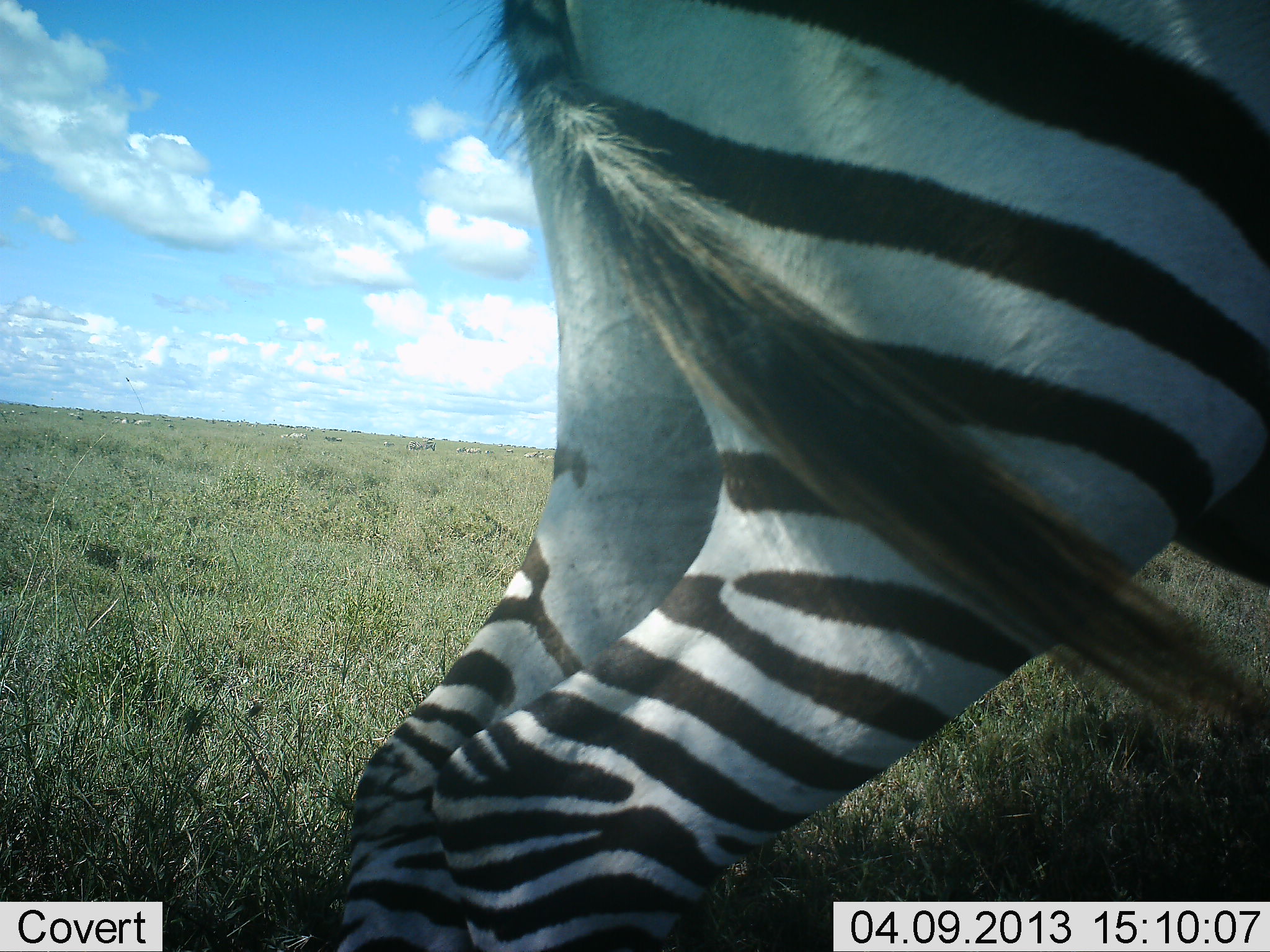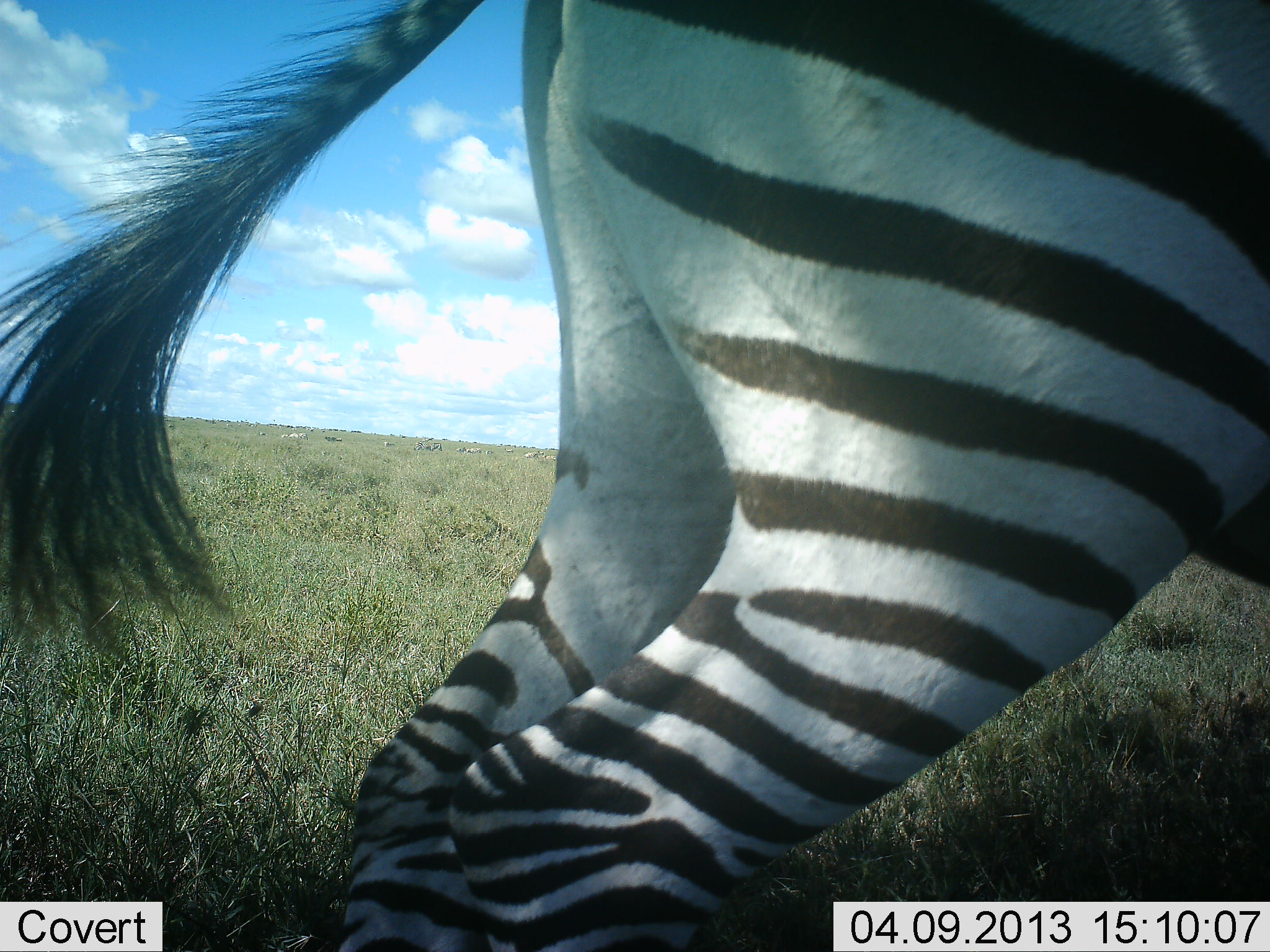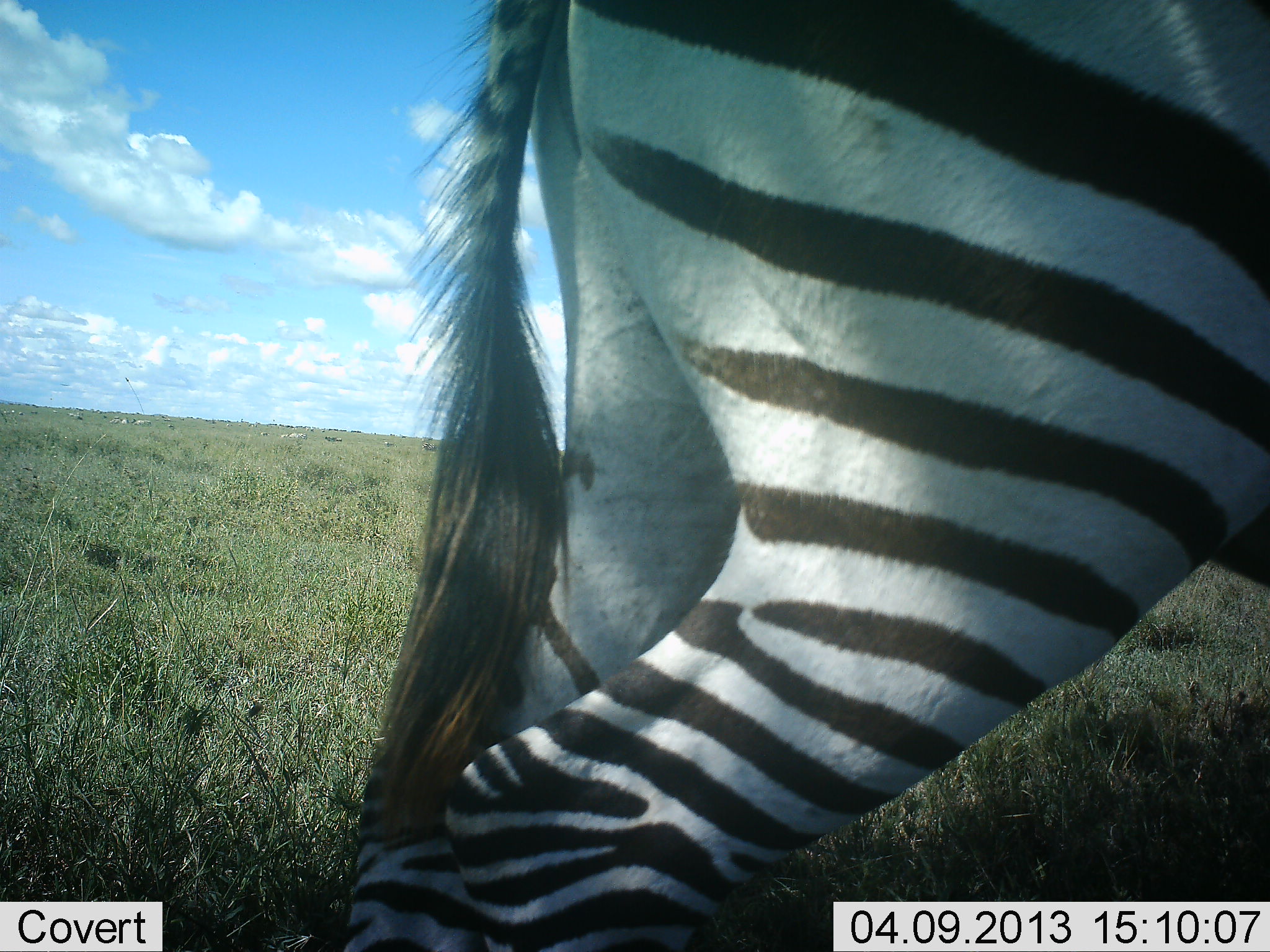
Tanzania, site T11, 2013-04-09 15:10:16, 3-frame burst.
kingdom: Animalia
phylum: Chordata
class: Mammalia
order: Perissodactyla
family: Equidae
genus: Equus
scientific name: Equus quagga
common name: plains zebra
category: zebra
Zebra (plains zebra) (Equus quagga), count 1. Behavior (volunteer vote fractions): standing 87%, resting 7%, moving 9%, interacting 0%. Young present (vote fraction): 0%. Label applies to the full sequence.